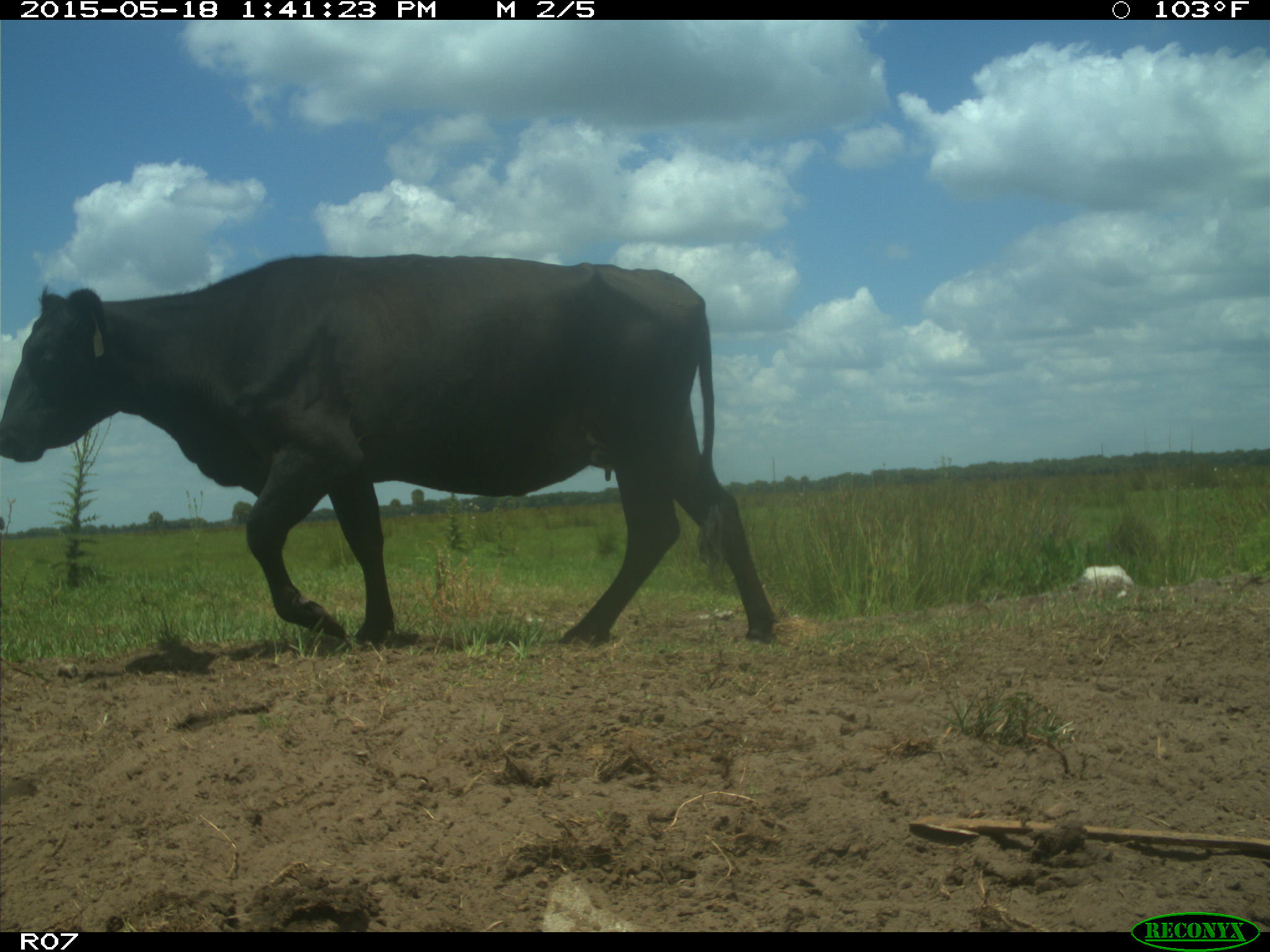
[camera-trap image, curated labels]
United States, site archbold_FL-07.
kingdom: Animalia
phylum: Chordata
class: Mammalia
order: Artiodactyla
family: Bovidae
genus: Bos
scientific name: Bos taurus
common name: domestic cow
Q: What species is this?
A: Bos taurus (domestic cow).